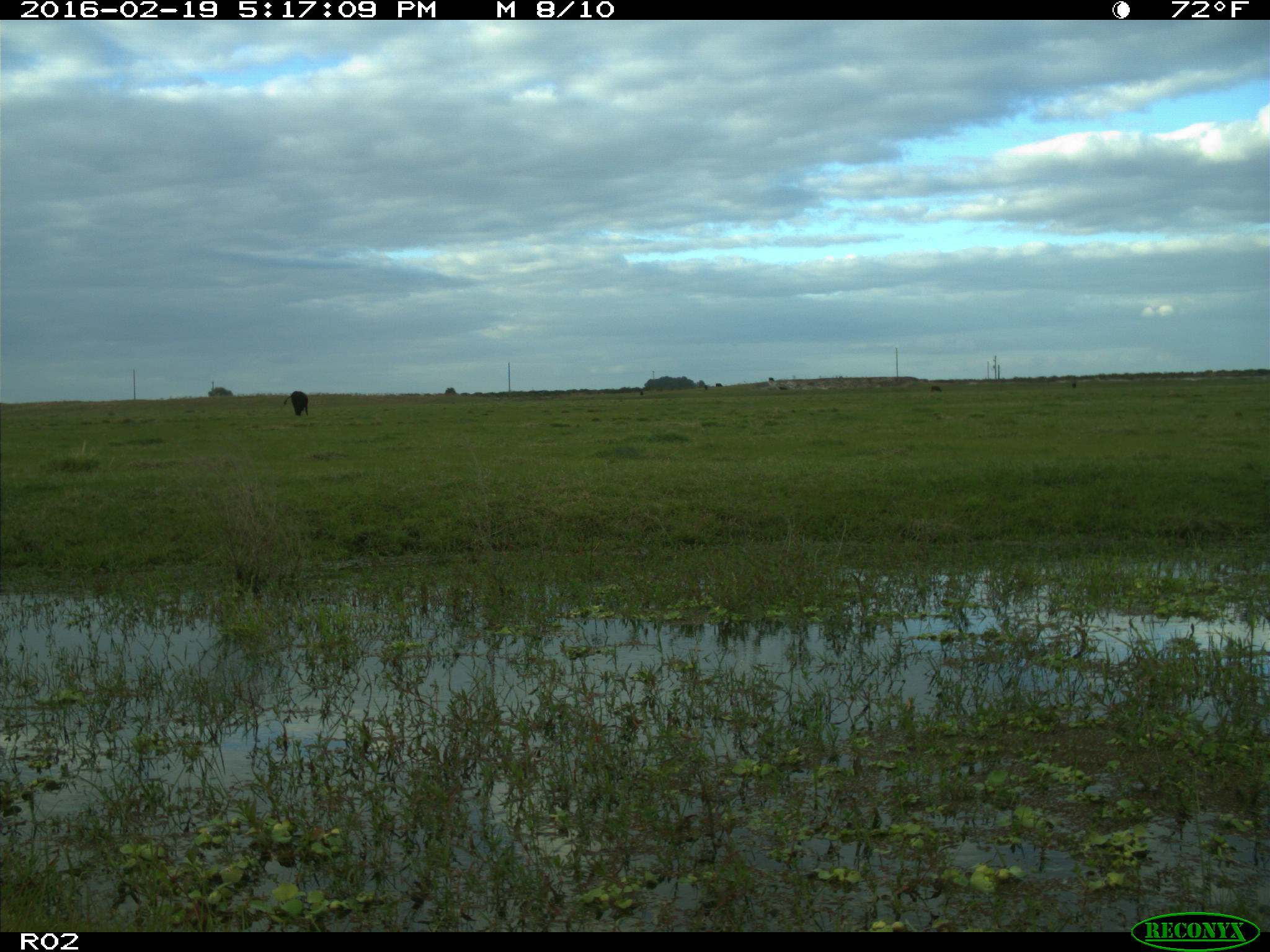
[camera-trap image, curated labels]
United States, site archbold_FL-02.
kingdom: Animalia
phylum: Chordata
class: Mammalia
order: Artiodactyla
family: Bovidae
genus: Bos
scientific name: Bos taurus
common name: domestic cow